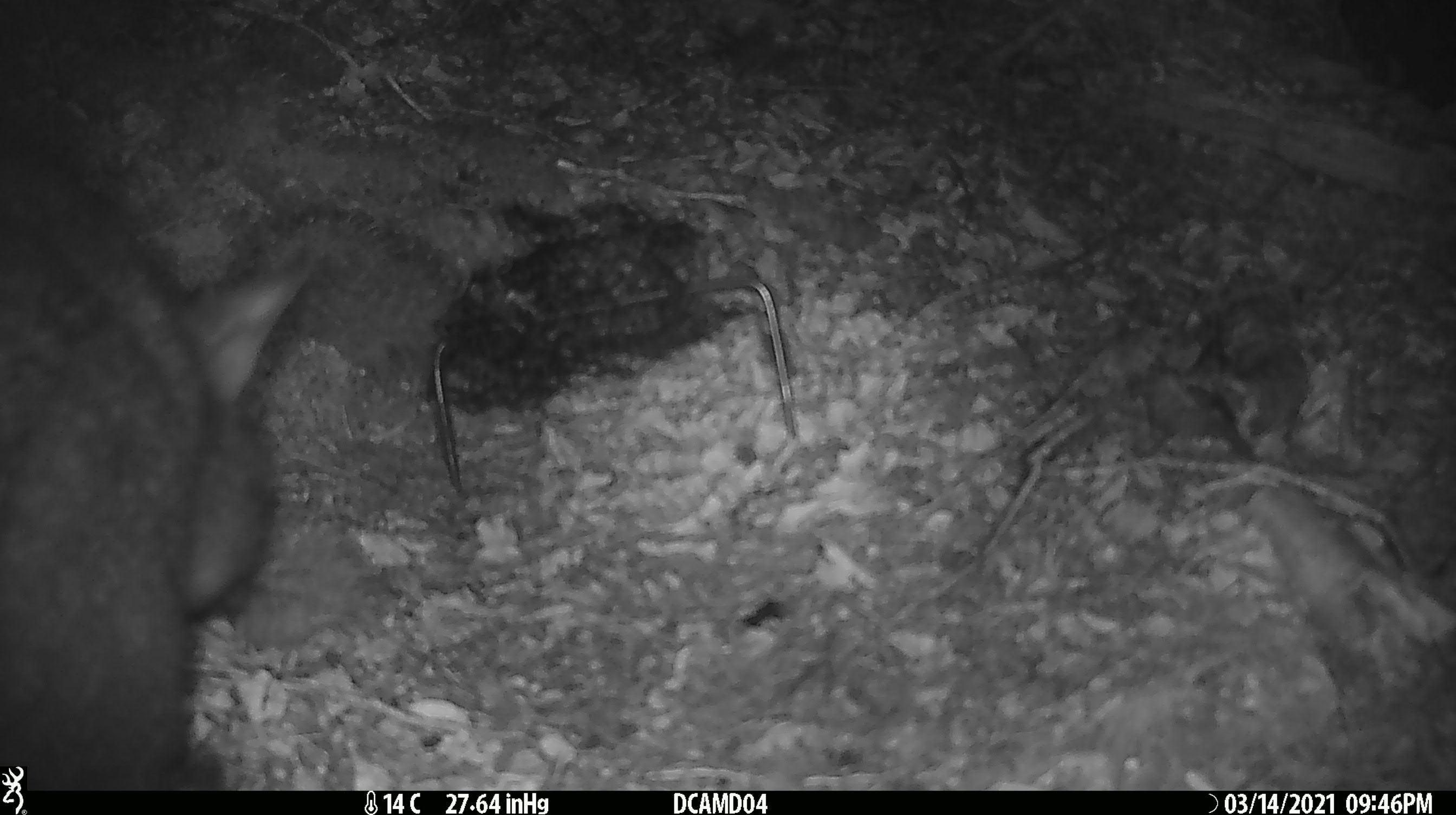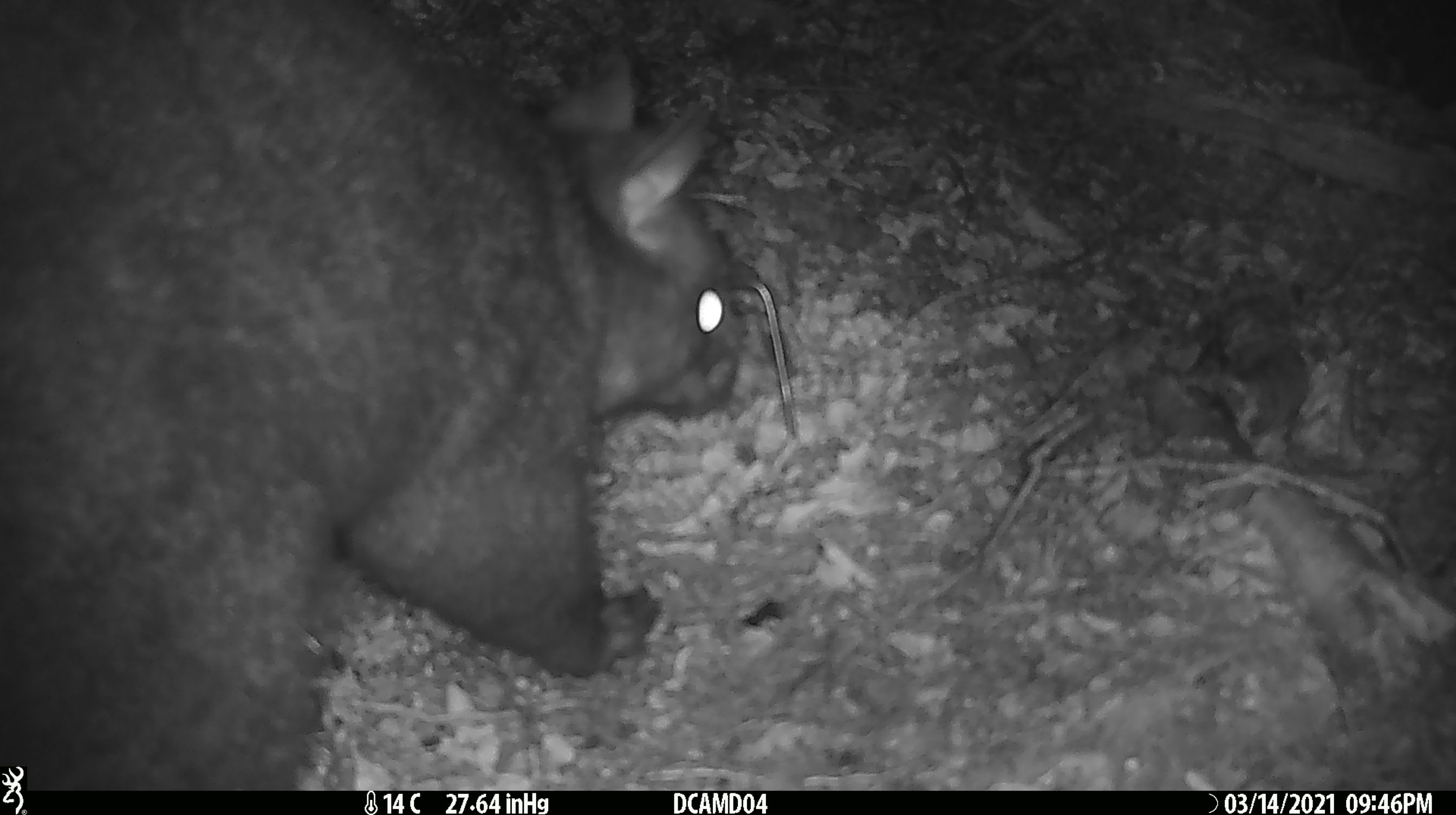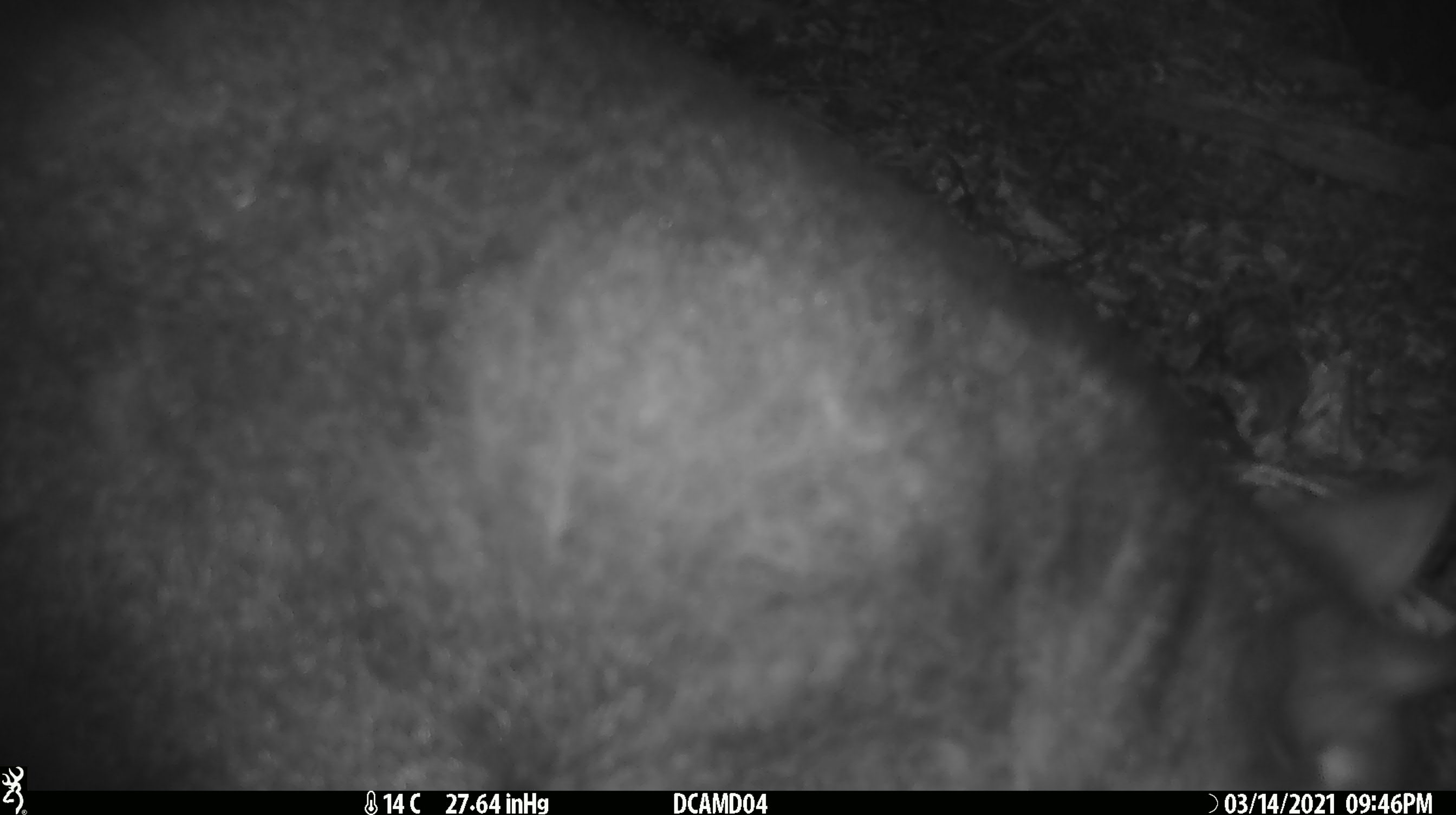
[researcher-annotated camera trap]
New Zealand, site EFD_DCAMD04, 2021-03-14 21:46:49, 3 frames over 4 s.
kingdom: Animalia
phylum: Chordata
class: Mammalia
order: Diprotodontia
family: Phalangeridae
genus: Trichosurus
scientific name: Trichosurus vulpecula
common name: common brushtail possum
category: possum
Possum (common brushtail possum) (Trichosurus vulpecula).